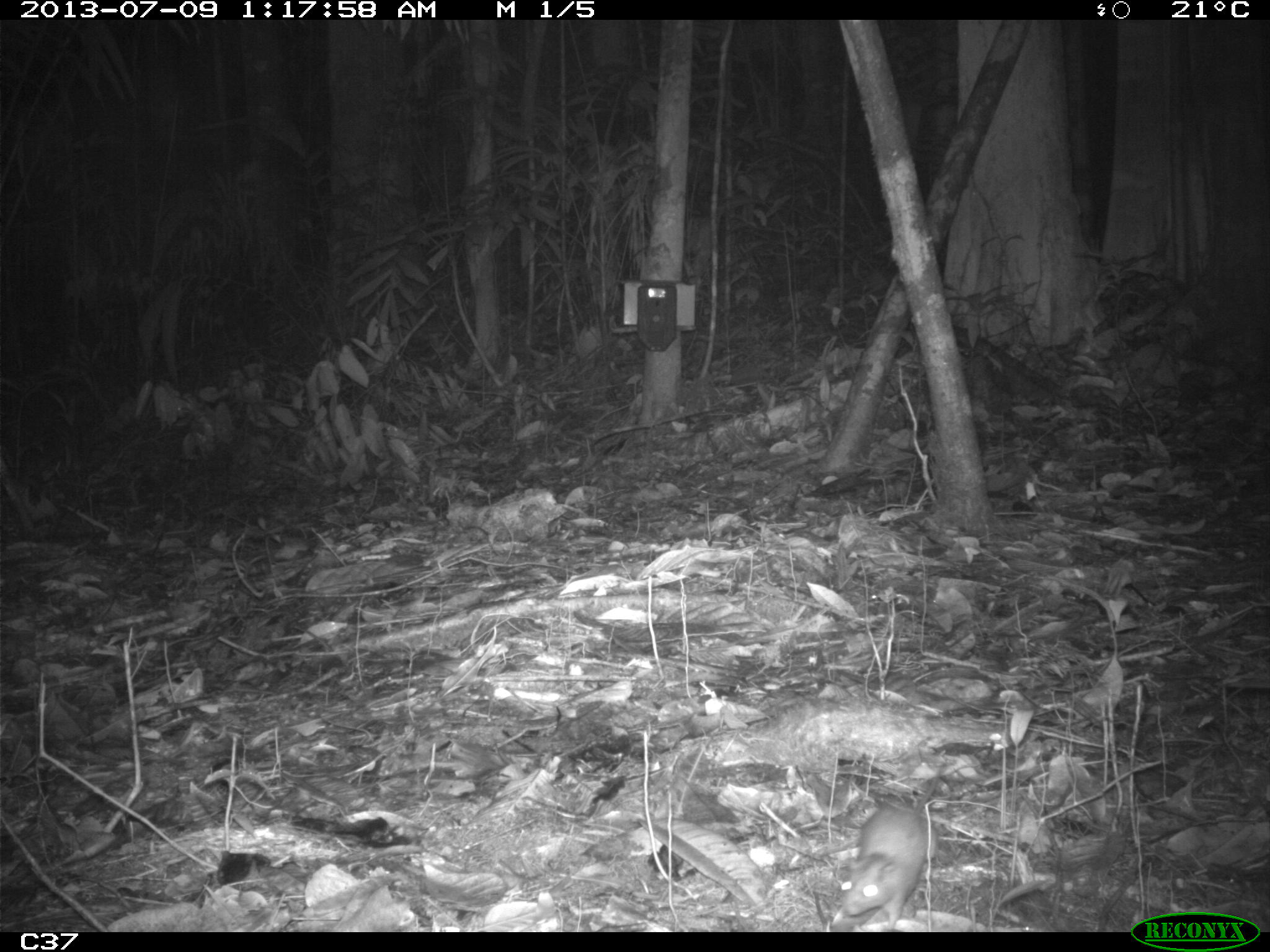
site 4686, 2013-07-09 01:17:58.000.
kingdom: Animalia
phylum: Chordata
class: Mammalia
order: Rodentia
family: Muridae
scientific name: Muridae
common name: mice, rats, and gerbils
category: unknown mouse or rat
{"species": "unknown mouse or rat (mice, rats, and gerbils) (Muridae)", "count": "1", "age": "adult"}